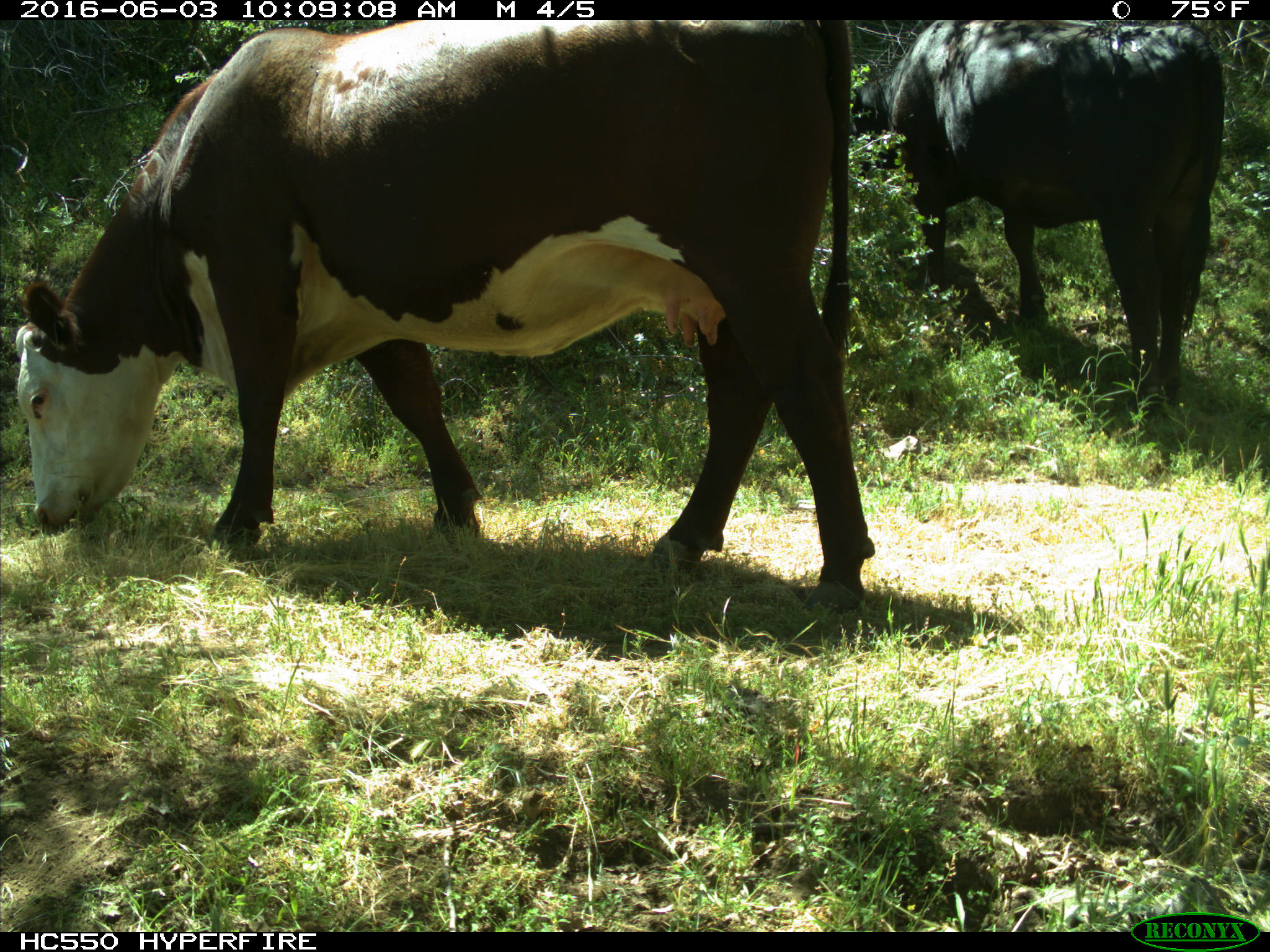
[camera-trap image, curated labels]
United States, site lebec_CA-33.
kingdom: Animalia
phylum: Chordata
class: Mammalia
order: Artiodactyla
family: Bovidae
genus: Bos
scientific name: Bos taurus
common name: domestic cow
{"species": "Bos taurus (domestic cow)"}